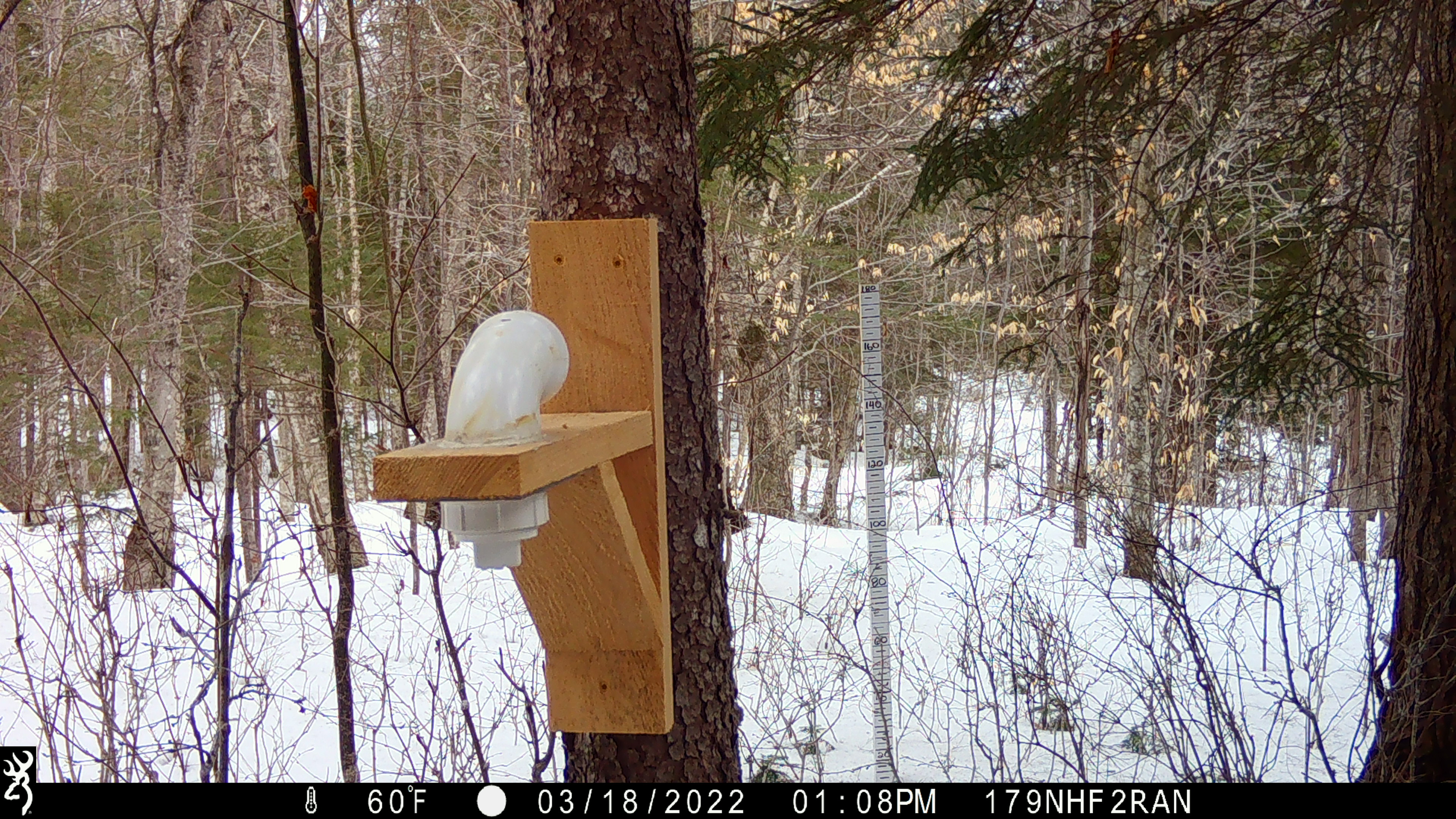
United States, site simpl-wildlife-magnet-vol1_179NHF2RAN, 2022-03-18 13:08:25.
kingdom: Animalia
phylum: Chordata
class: Aves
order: Passeriformes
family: Paridae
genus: Poecile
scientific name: Poecile atricapillus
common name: black-capped chickadee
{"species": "black-capped chickadee (Poecile atricapillus)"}